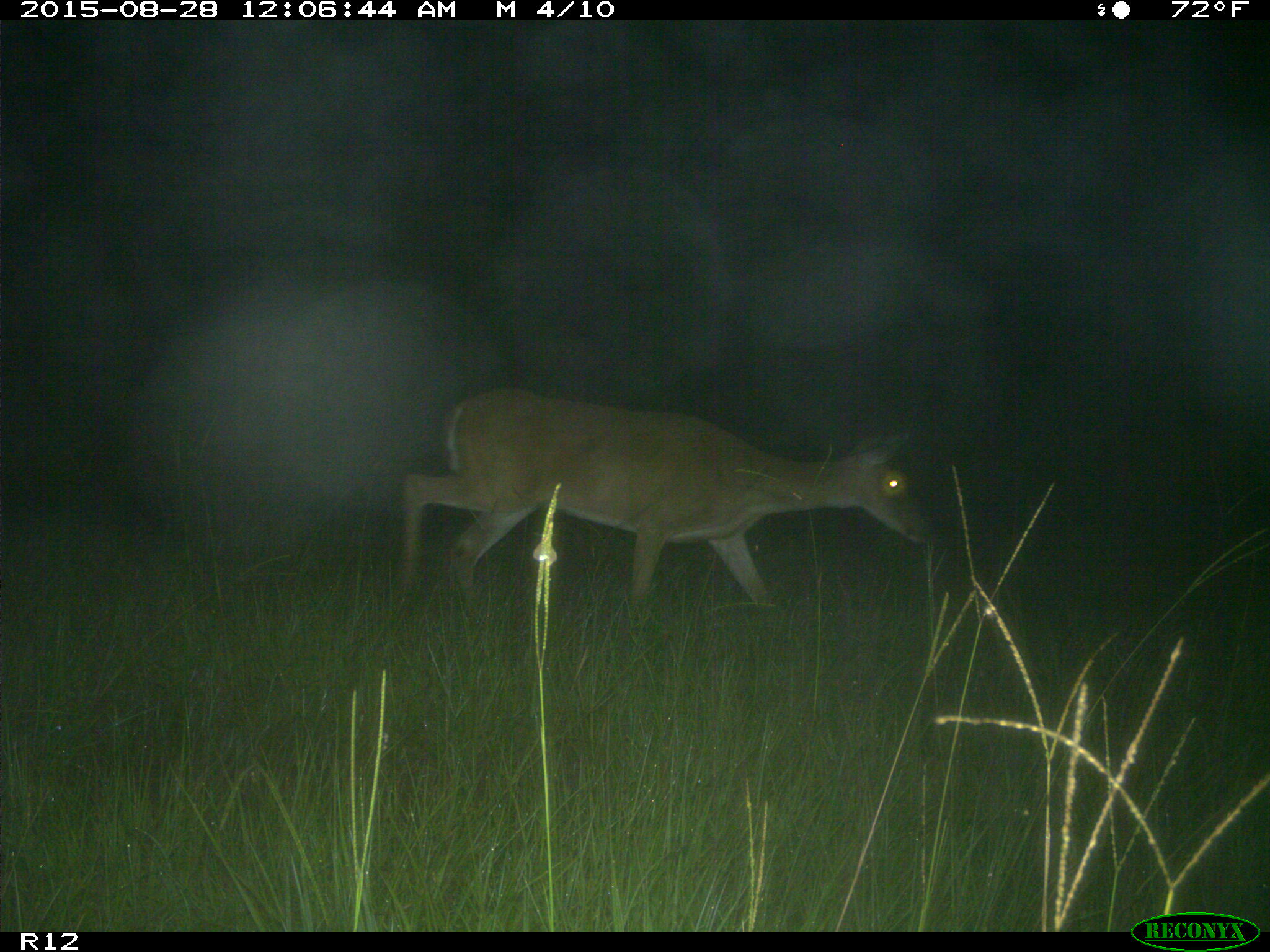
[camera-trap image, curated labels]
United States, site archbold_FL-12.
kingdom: Animalia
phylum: Chordata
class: Mammalia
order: Artiodactyla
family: Cervidae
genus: Odocoileus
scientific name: Odocoileus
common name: deer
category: unidentified deer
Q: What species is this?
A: Unidentified deer (deer) (Odocoileus).